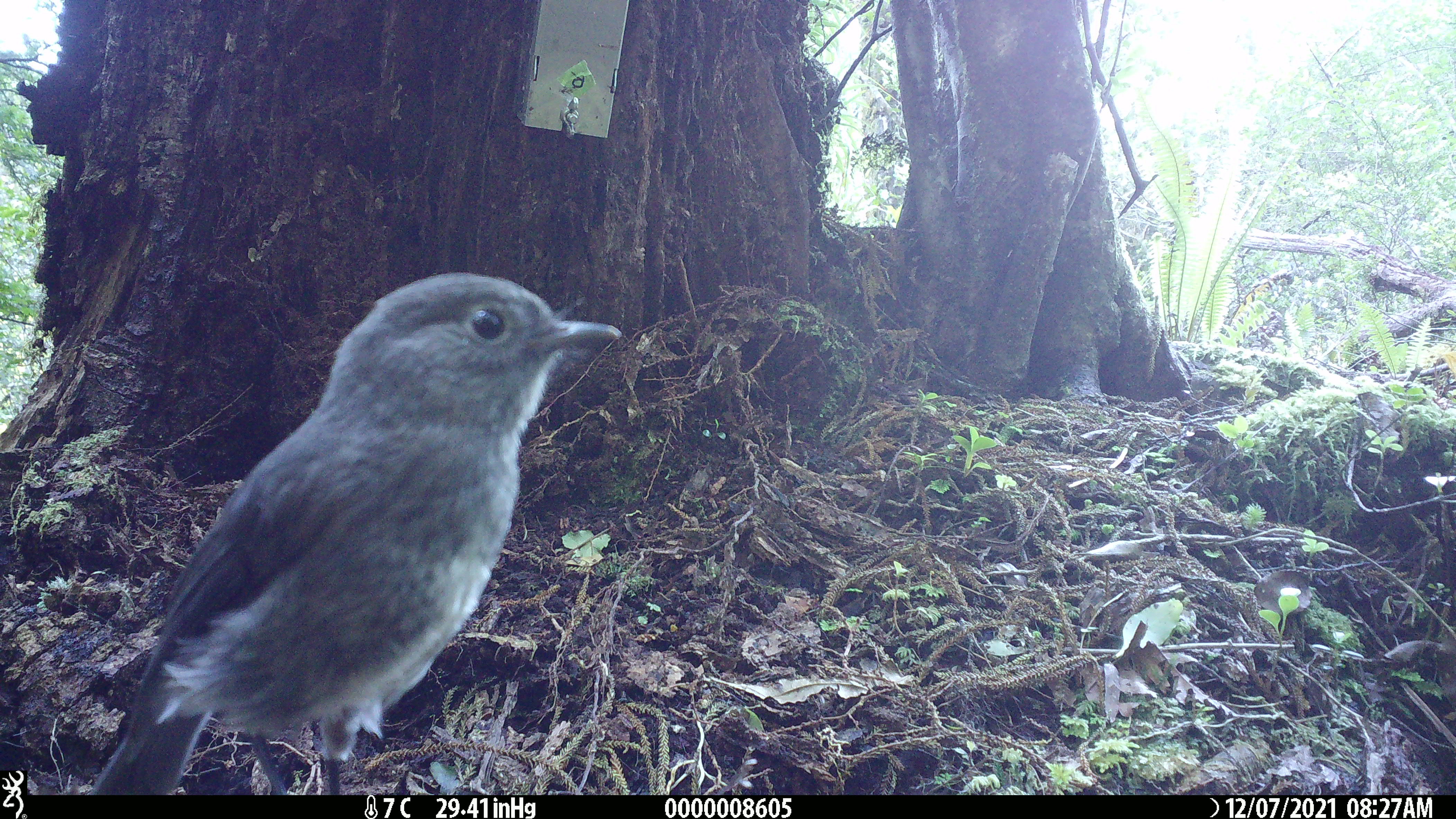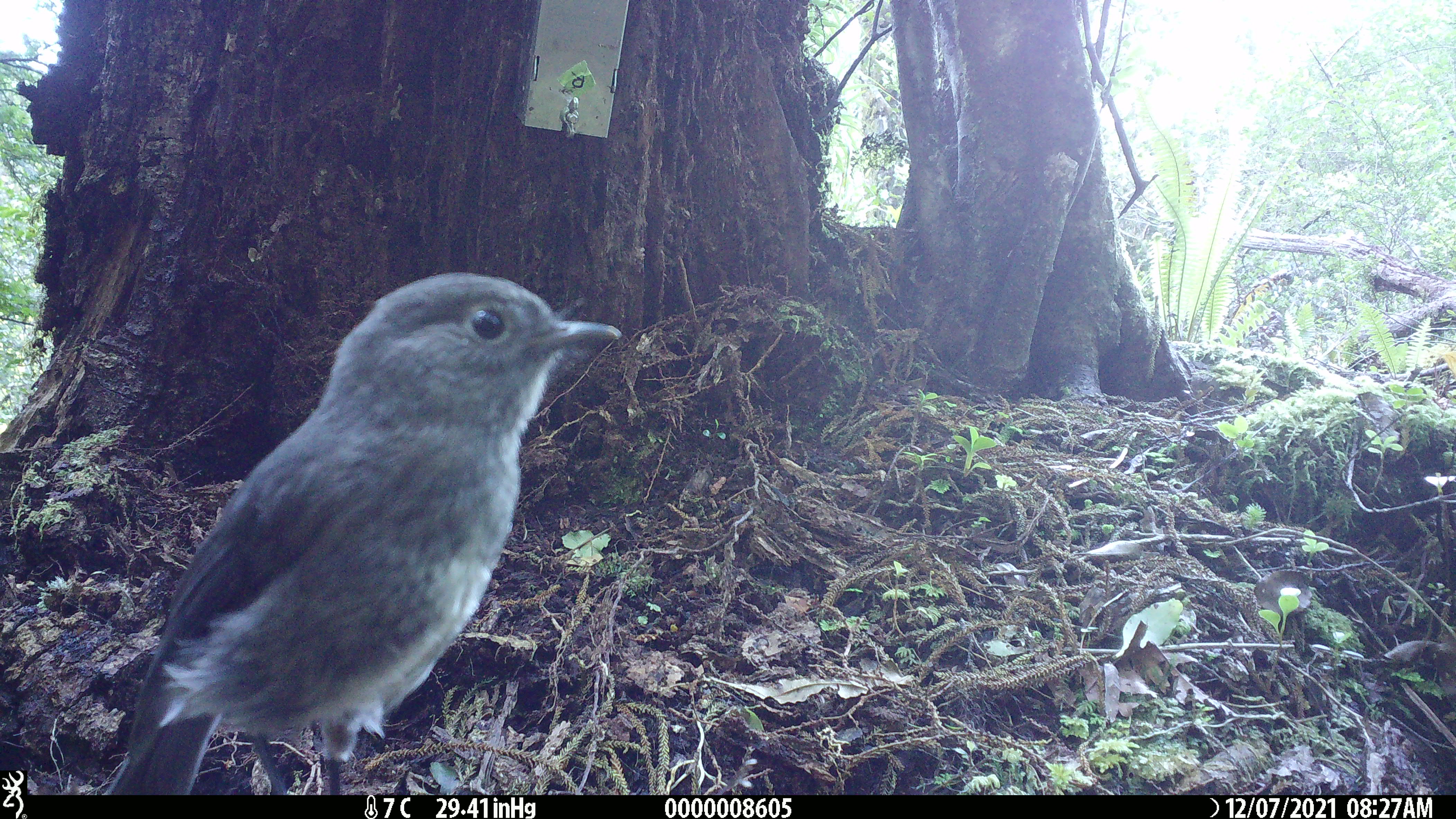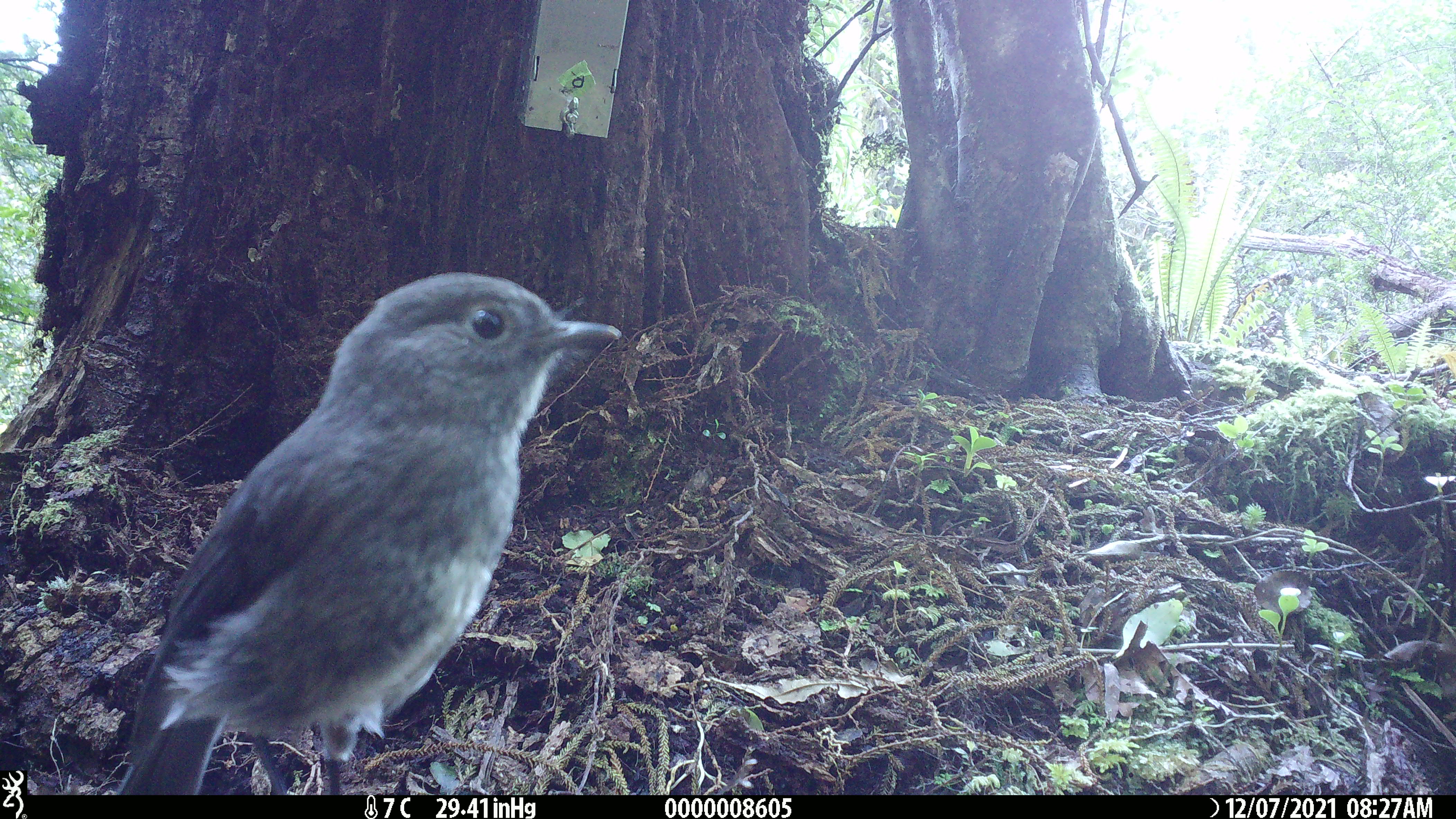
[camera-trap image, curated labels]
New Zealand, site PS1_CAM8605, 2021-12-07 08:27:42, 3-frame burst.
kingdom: Animalia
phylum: Chordata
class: Aves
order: Passeriformes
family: Petroicidae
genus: Petroica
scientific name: Petroica australis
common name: new zealand robin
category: robin